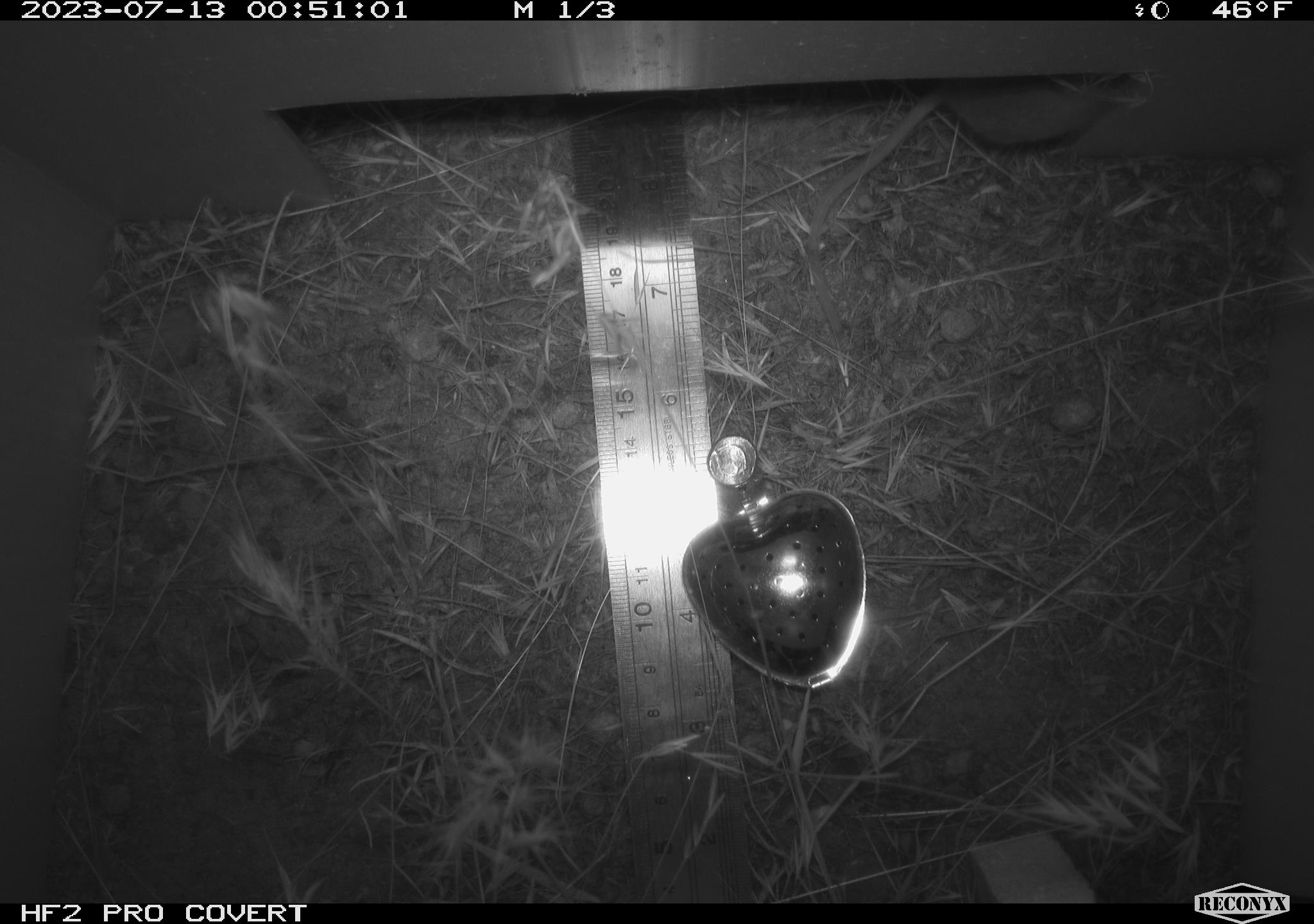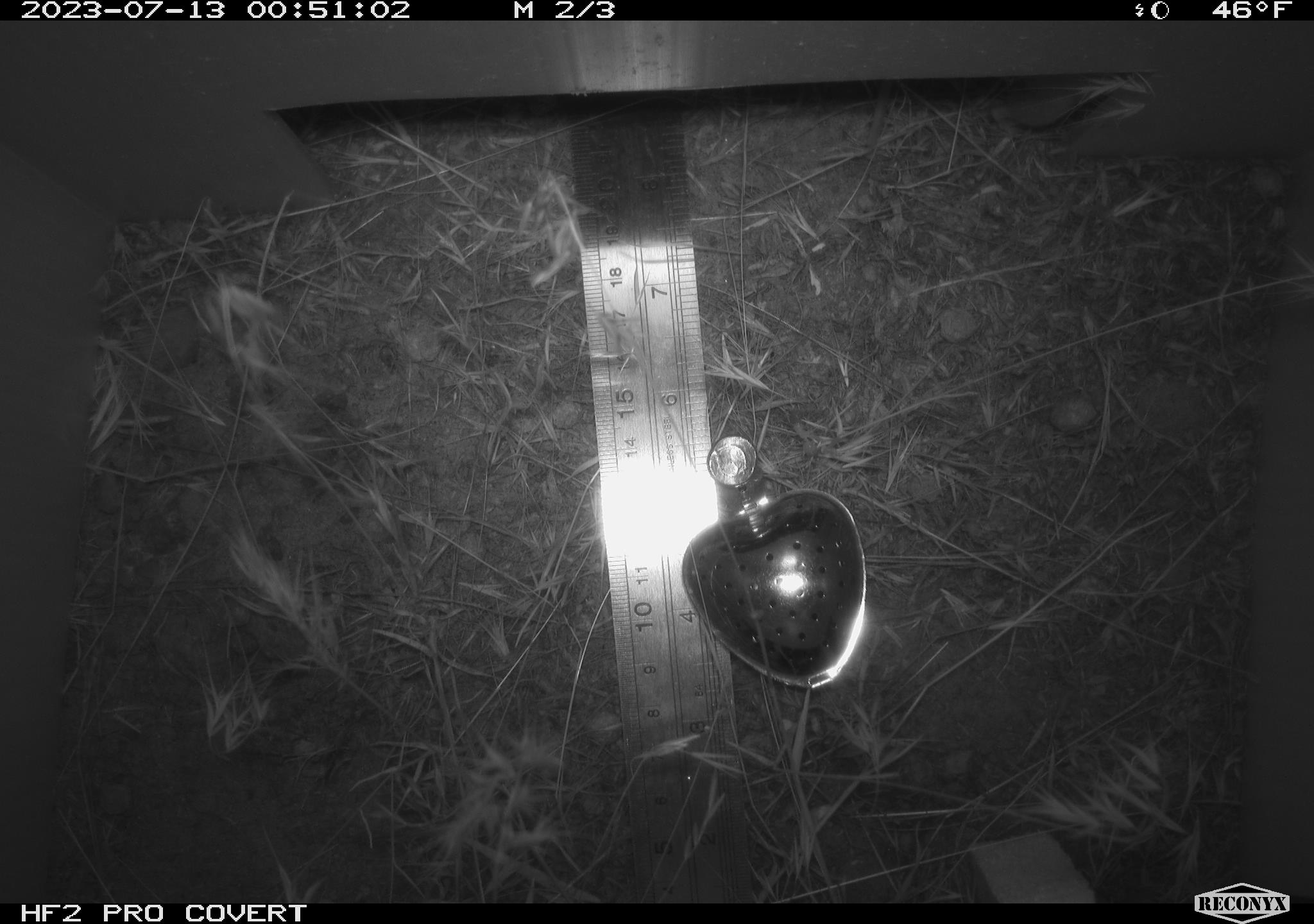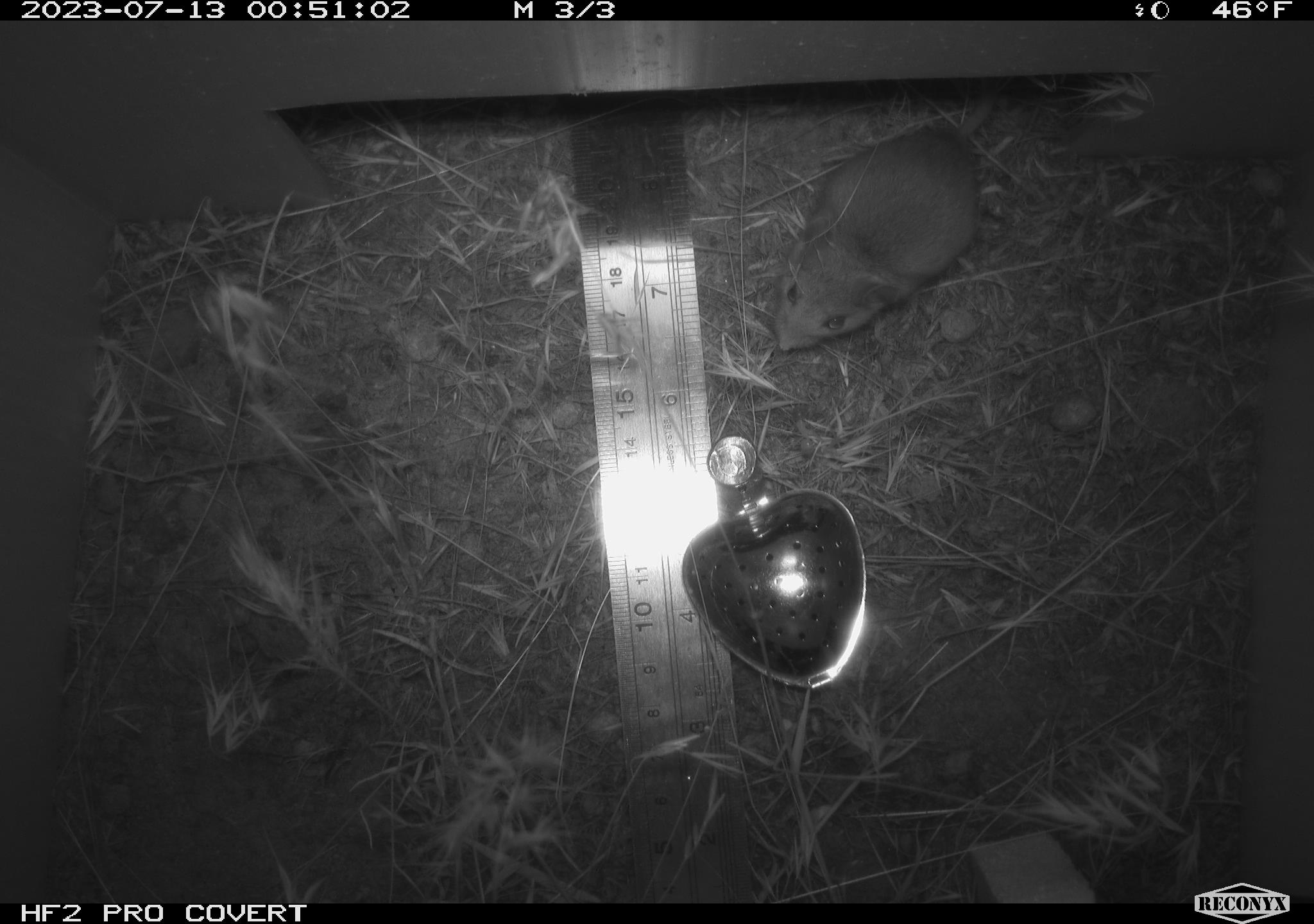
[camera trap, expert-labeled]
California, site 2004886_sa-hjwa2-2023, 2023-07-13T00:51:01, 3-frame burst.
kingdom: Animalia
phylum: Chordata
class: Mammalia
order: Rodentia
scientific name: Rodentia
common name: mouse species